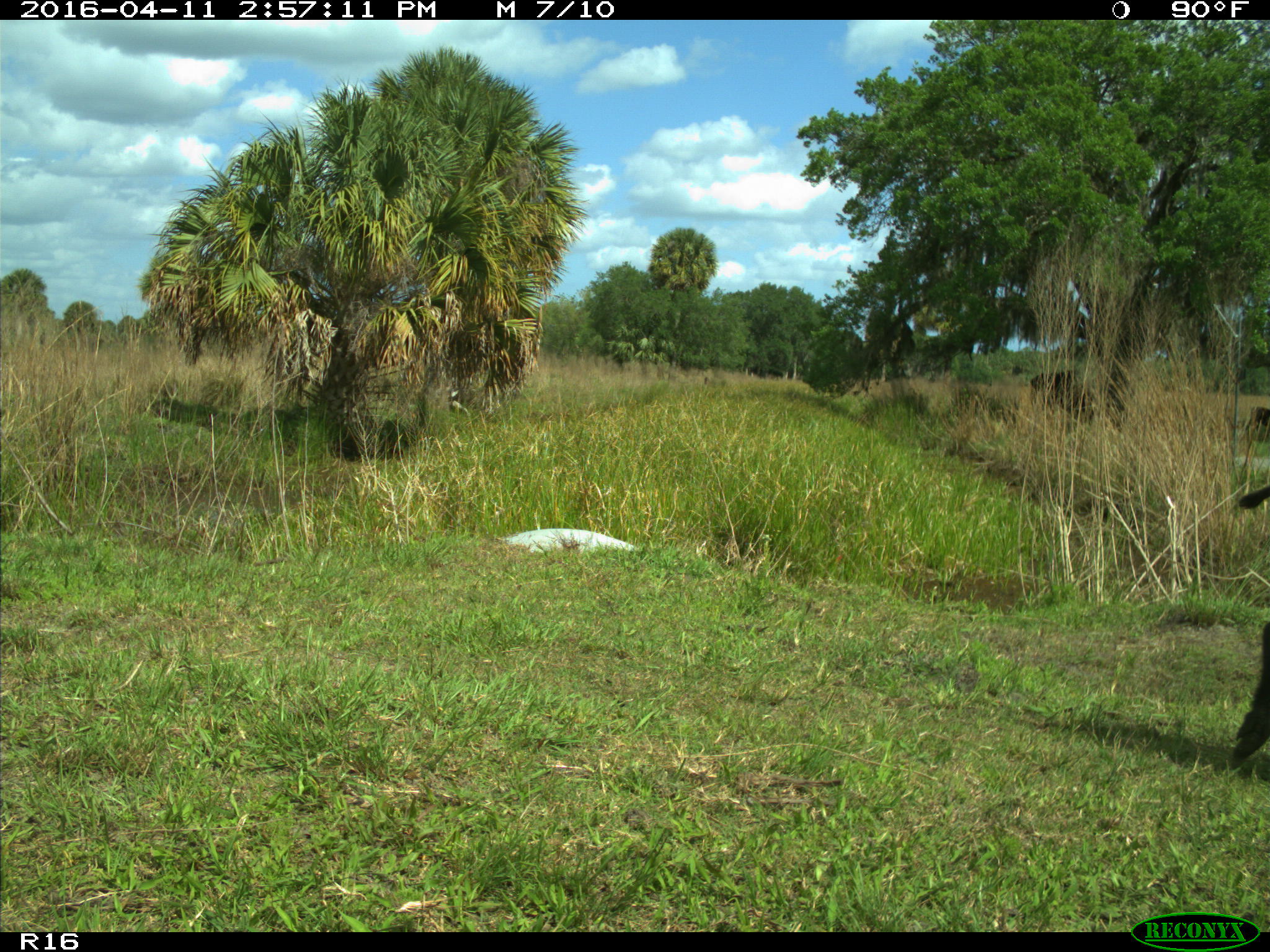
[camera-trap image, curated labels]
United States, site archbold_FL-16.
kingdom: Animalia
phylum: Chordata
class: Mammalia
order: Artiodactyla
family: Suidae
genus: Sus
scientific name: Sus scrofa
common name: wild boar